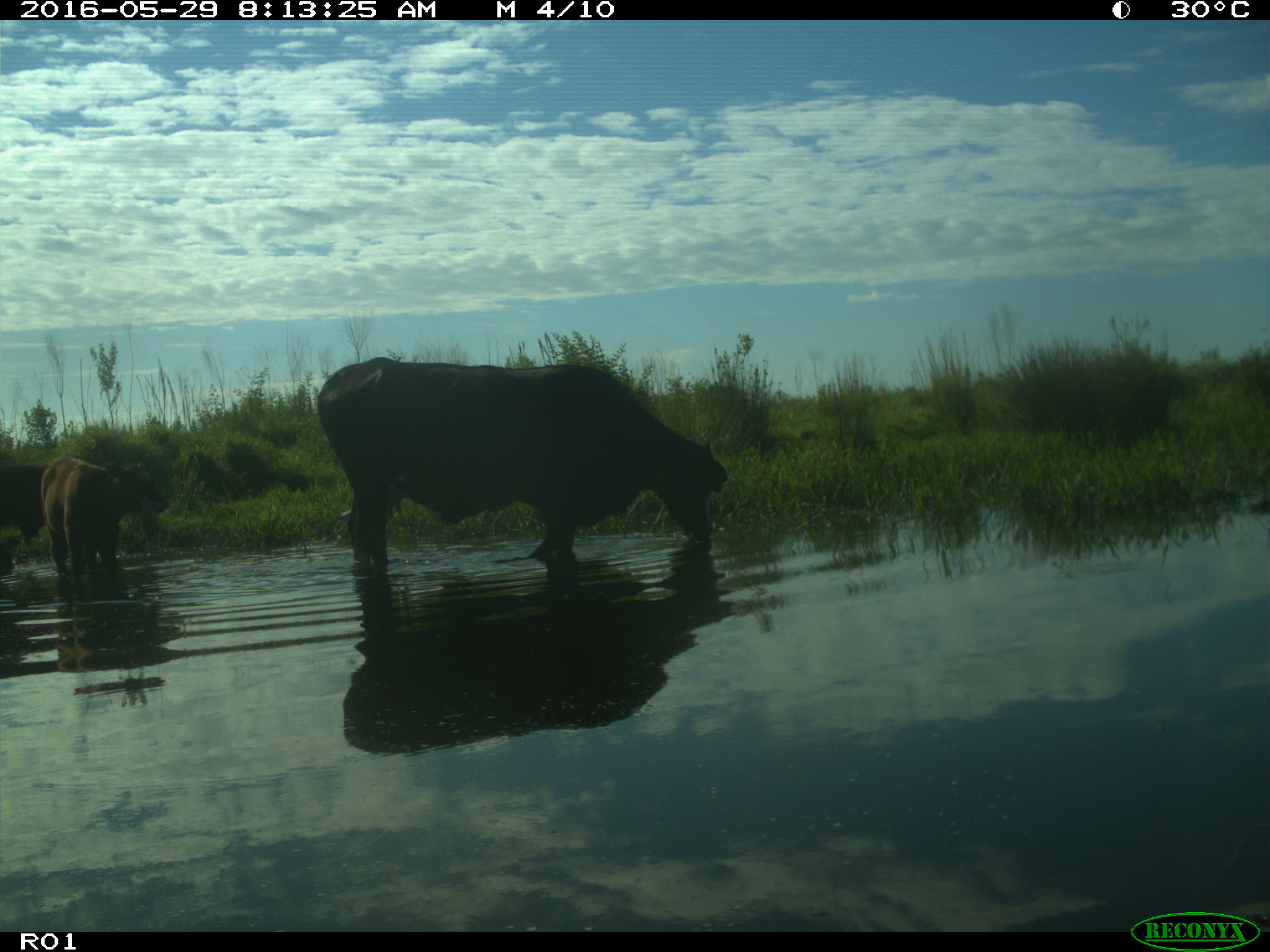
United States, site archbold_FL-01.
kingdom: Animalia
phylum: Chordata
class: Mammalia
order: Artiodactyla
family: Bovidae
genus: Bos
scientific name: Bos taurus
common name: domestic cow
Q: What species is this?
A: Bos taurus (domestic cow).